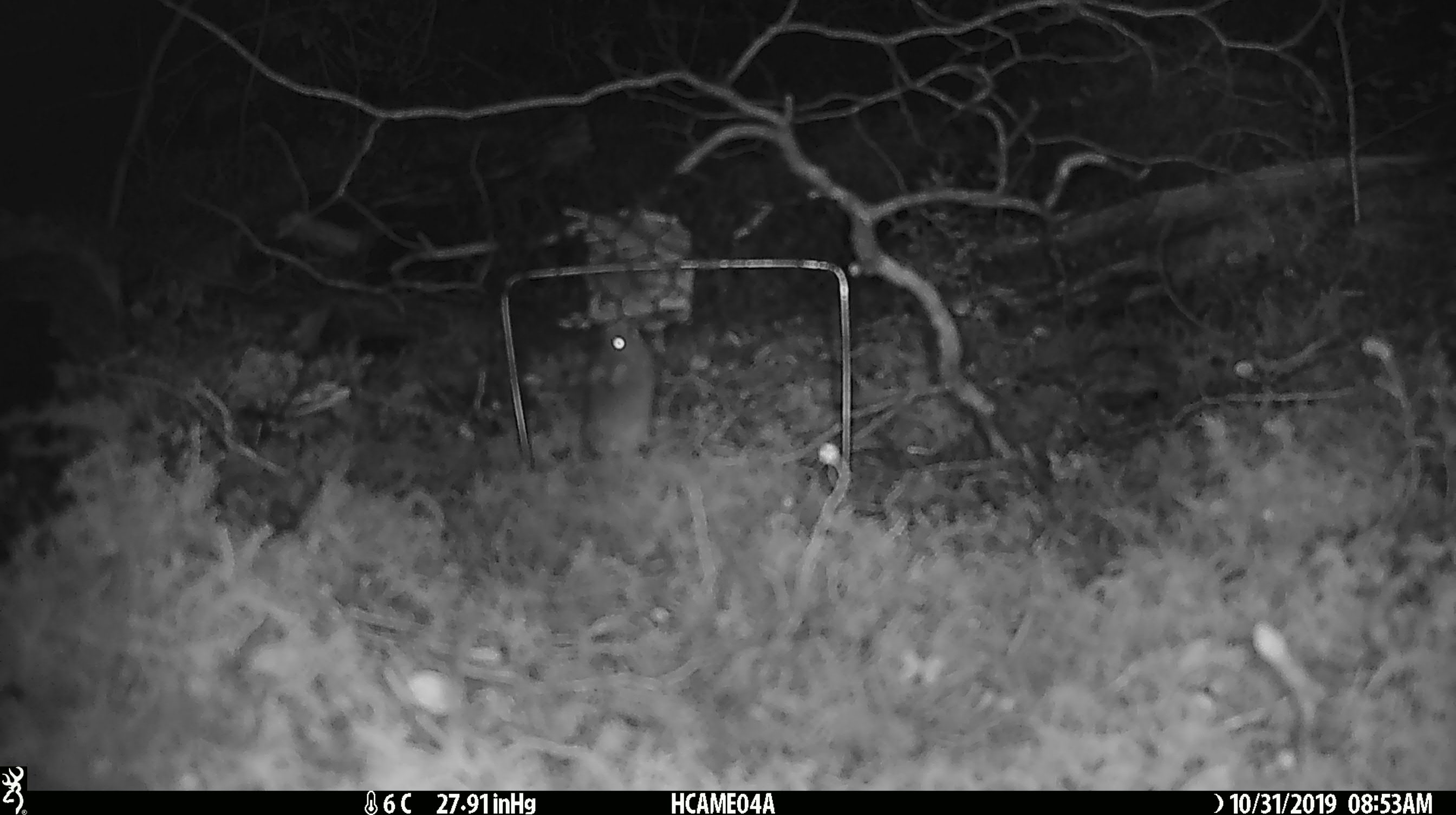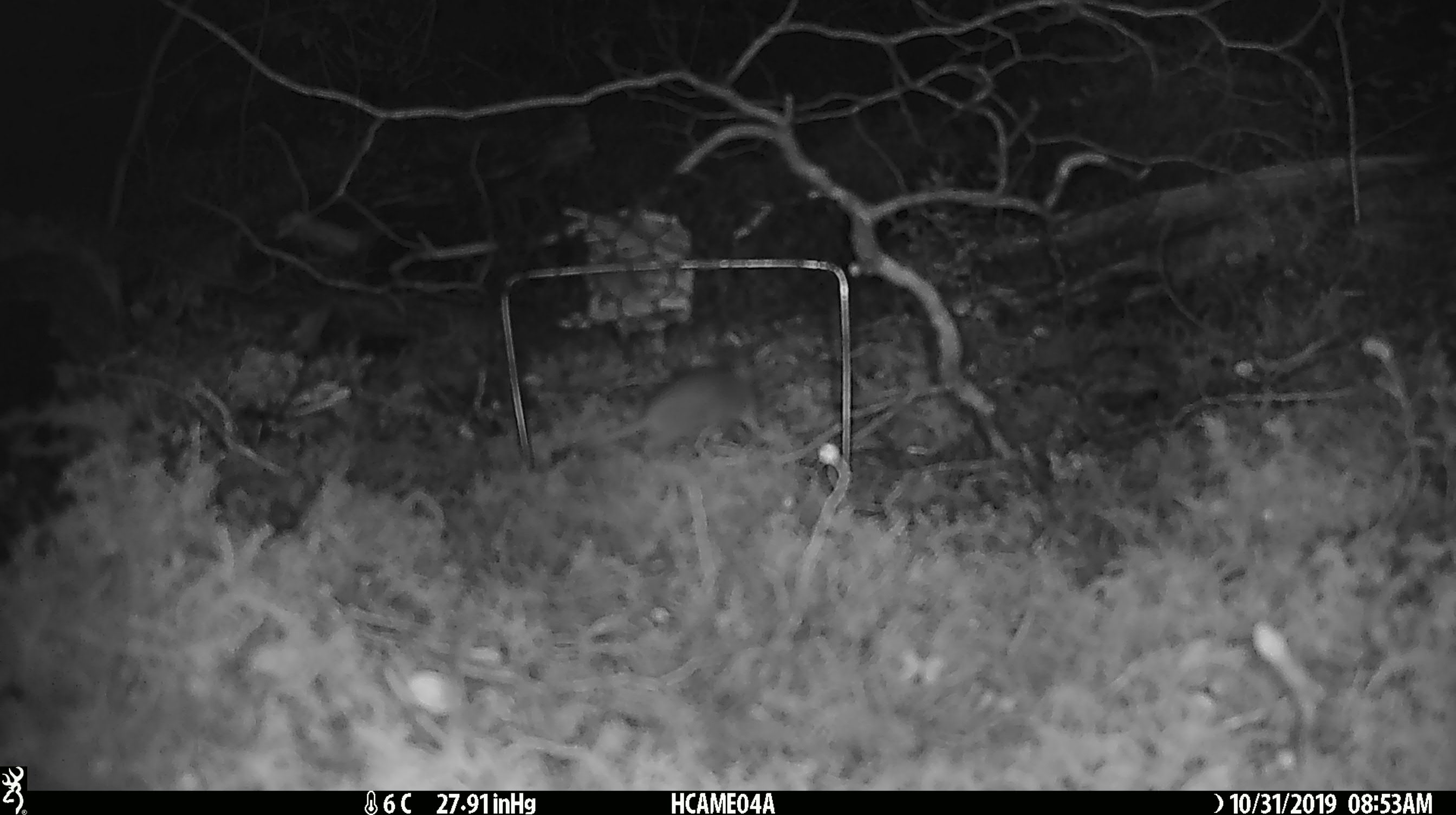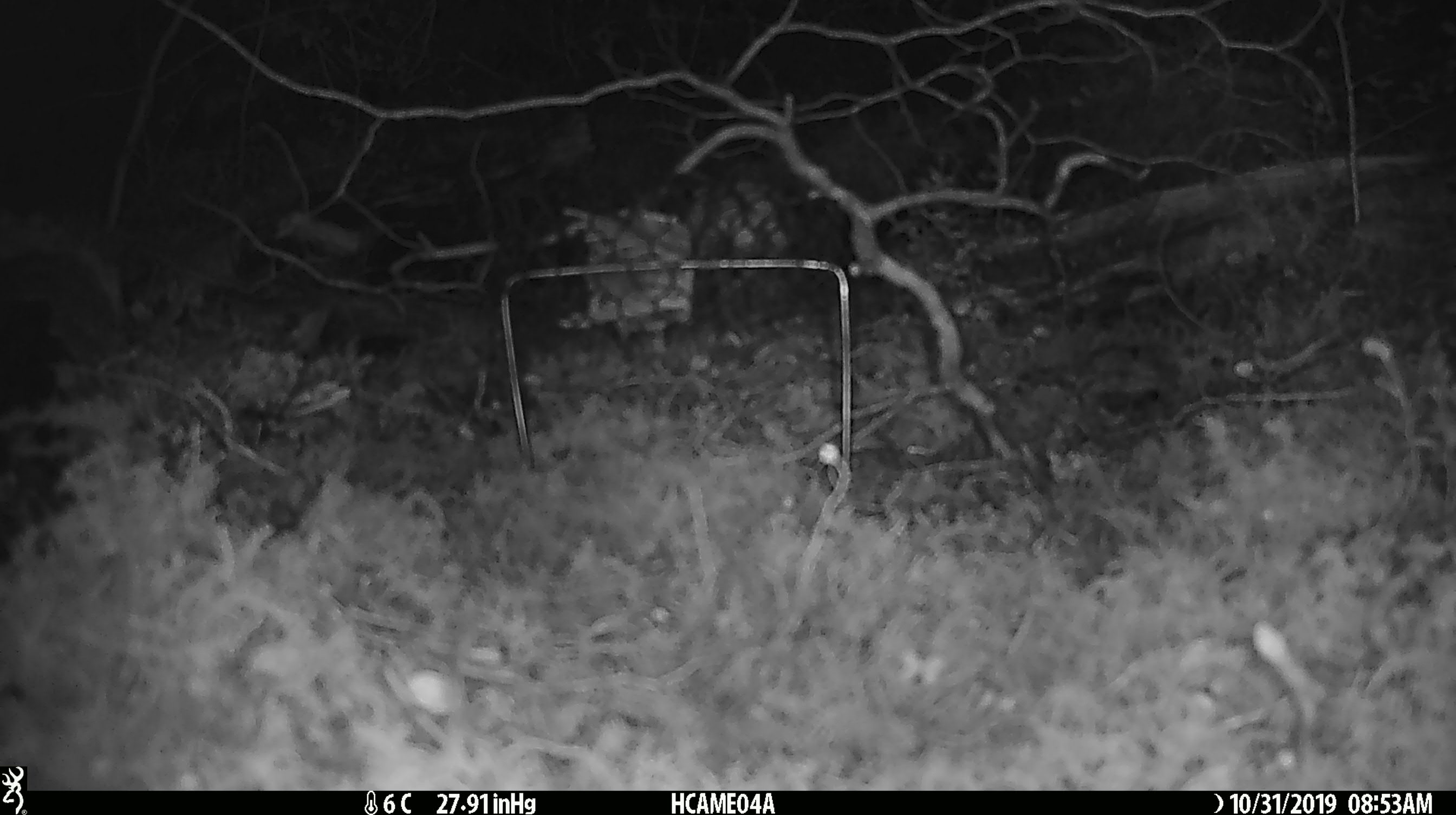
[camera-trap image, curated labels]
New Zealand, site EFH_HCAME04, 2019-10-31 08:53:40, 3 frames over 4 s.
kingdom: Animalia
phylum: Chordata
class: Mammalia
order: Rodentia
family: Muridae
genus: Mus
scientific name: Mus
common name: mouse